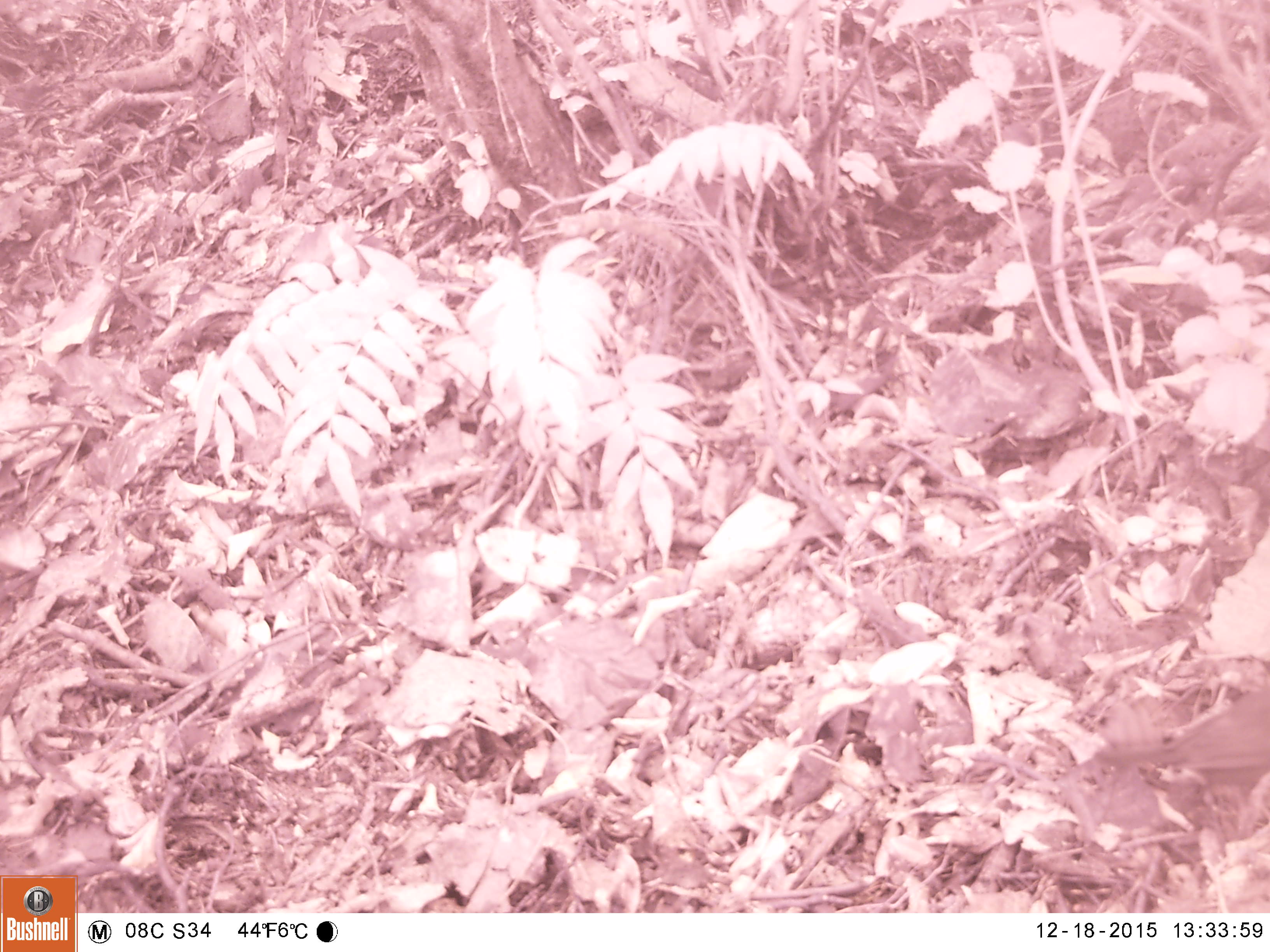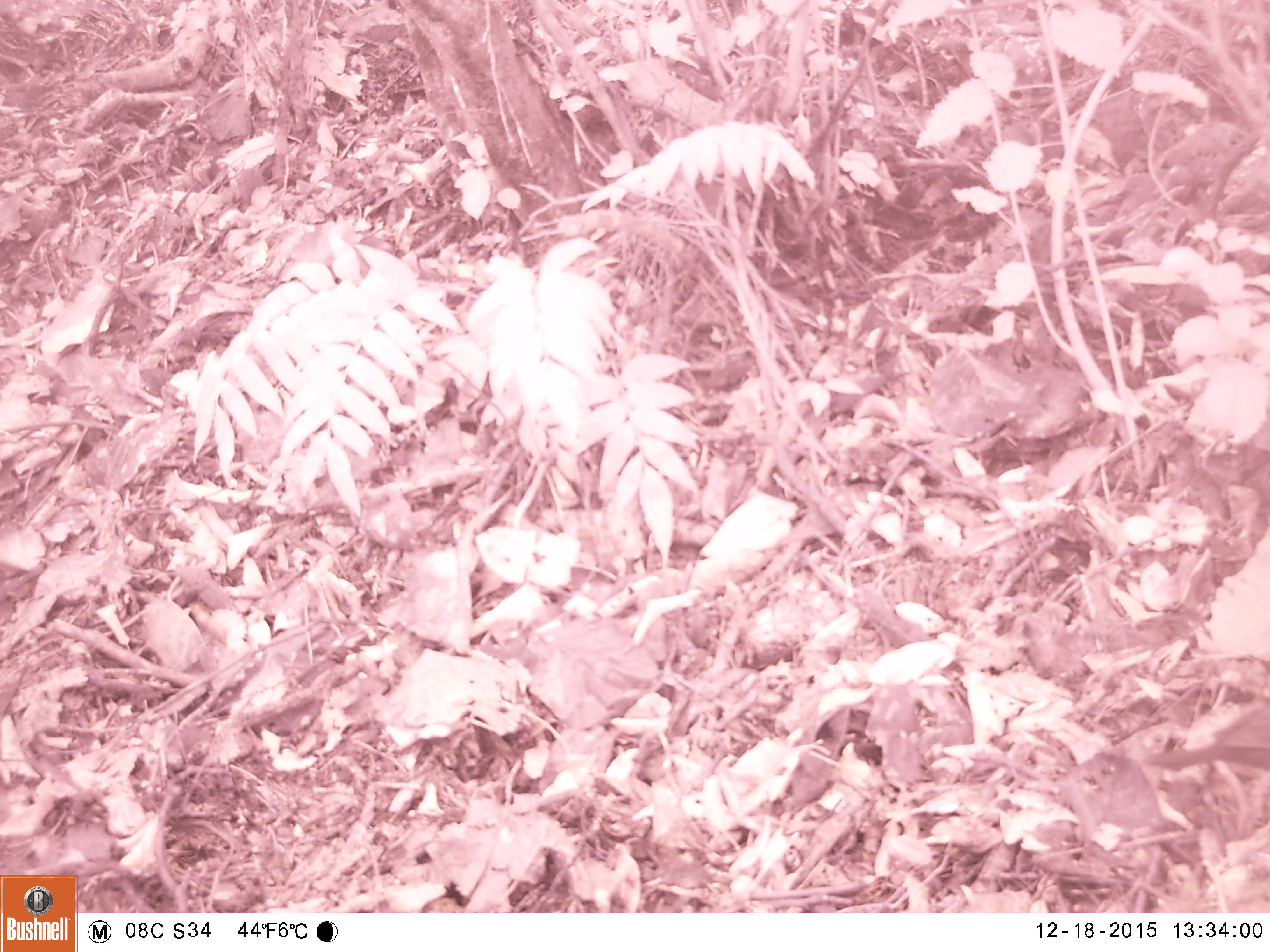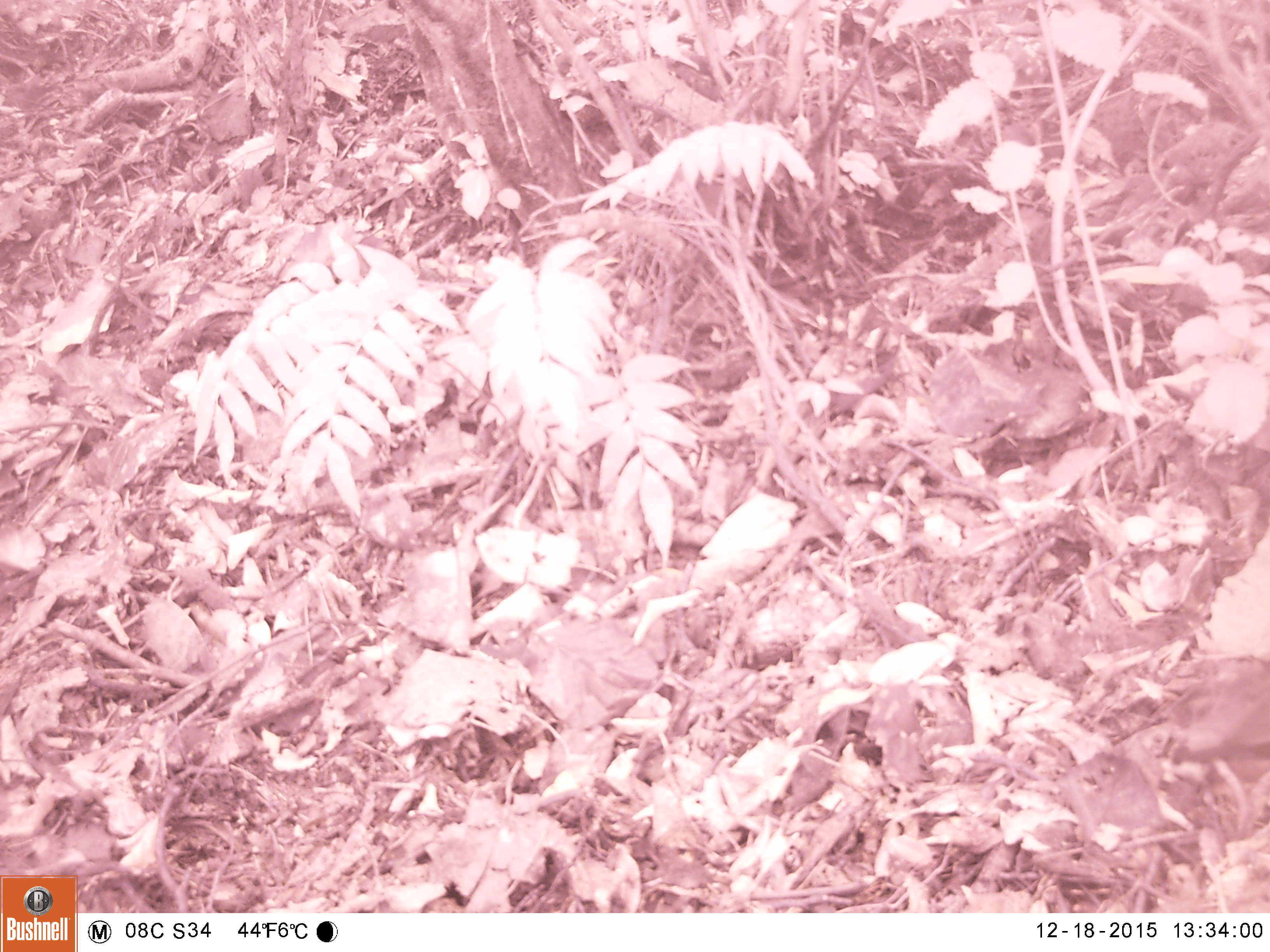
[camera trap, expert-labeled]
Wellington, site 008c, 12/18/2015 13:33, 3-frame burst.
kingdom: Animalia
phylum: Chordata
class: Aves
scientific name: Aves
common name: bird